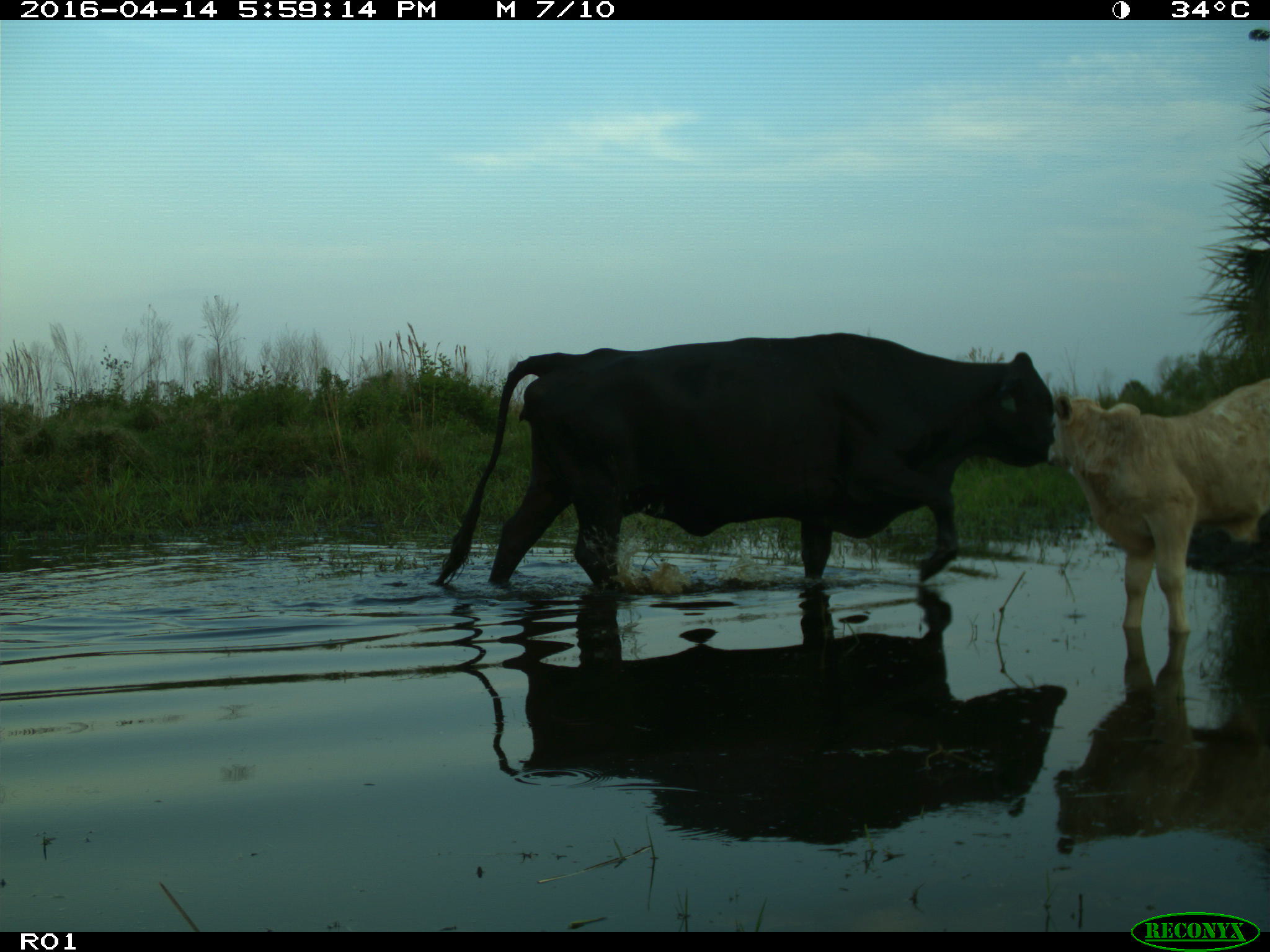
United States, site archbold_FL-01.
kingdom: Animalia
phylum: Chordata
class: Mammalia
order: Artiodactyla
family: Bovidae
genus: Bos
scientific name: Bos taurus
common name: domestic cow